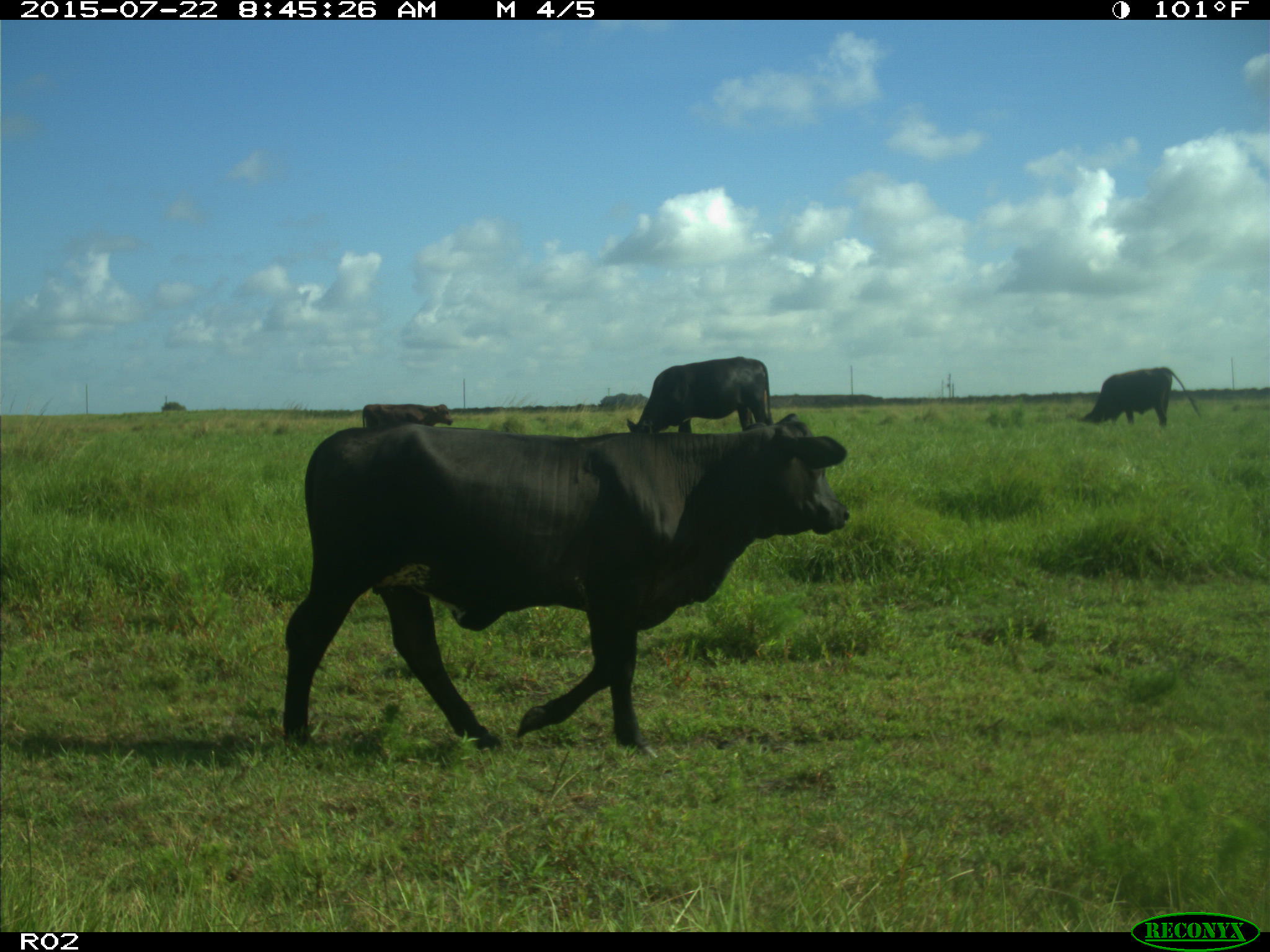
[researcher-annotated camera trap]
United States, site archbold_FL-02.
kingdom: Animalia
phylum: Chordata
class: Mammalia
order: Artiodactyla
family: Bovidae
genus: Bos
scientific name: Bos taurus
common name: domestic cow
Bos taurus (domestic cow).